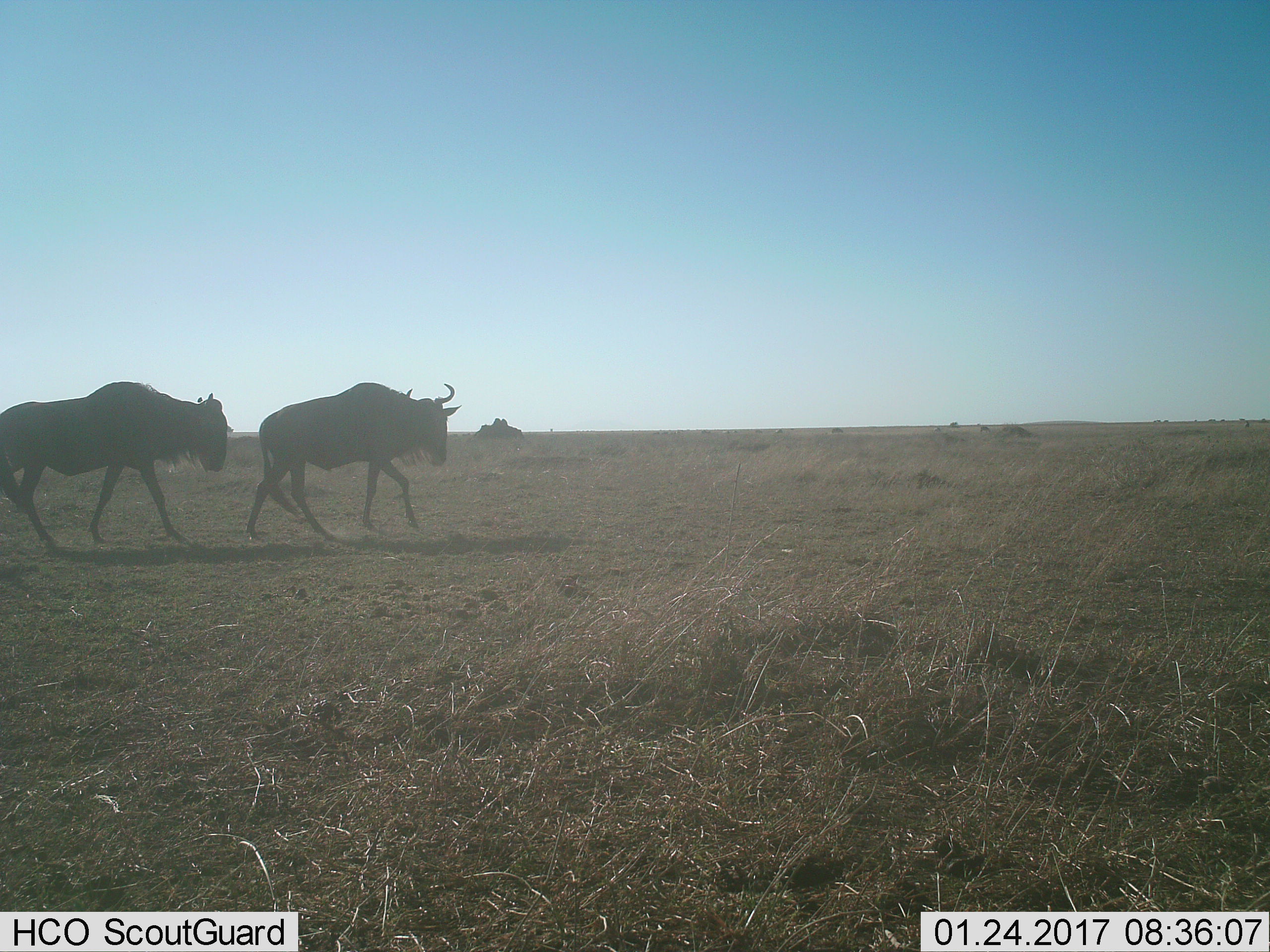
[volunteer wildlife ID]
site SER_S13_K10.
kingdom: Animalia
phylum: Chordata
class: Mammalia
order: Artiodactyla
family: Bovidae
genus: Connochaetes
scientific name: Connochaetes taurinus taurinus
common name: blue wildebeest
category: wildebeestblue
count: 2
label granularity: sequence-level